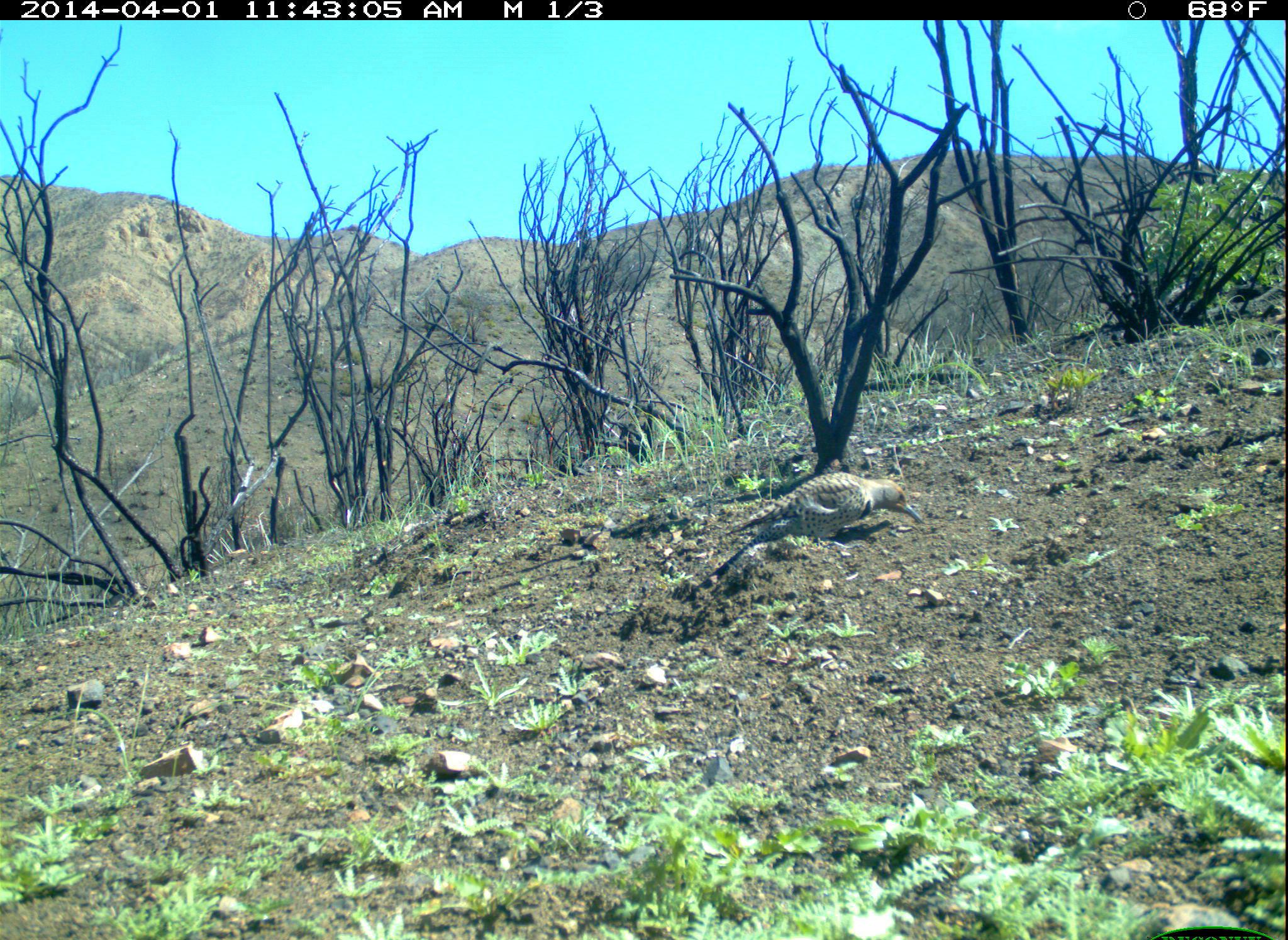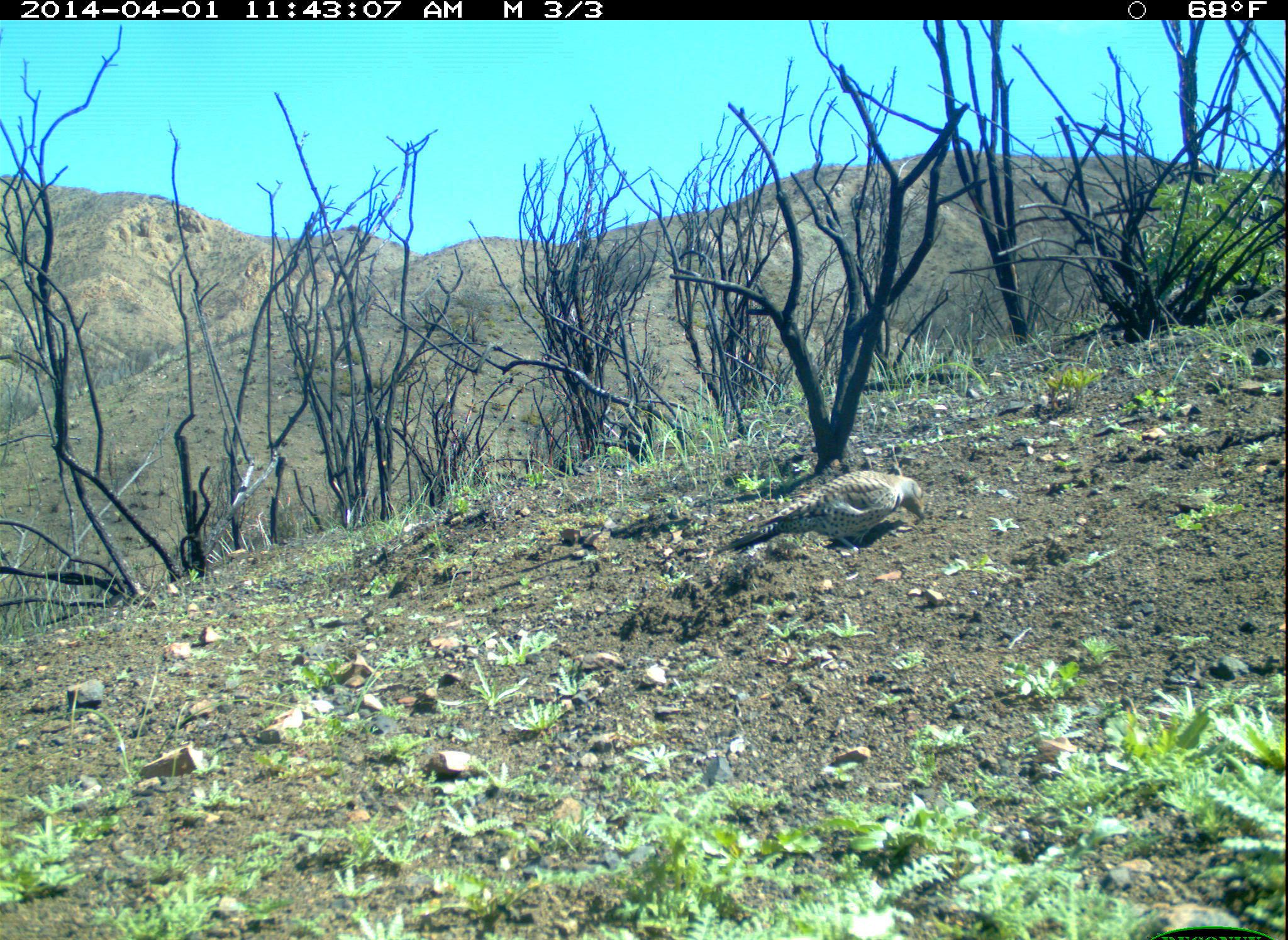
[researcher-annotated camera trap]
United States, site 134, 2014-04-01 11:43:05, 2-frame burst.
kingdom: Animalia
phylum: Chordata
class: Aves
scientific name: Aves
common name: bird